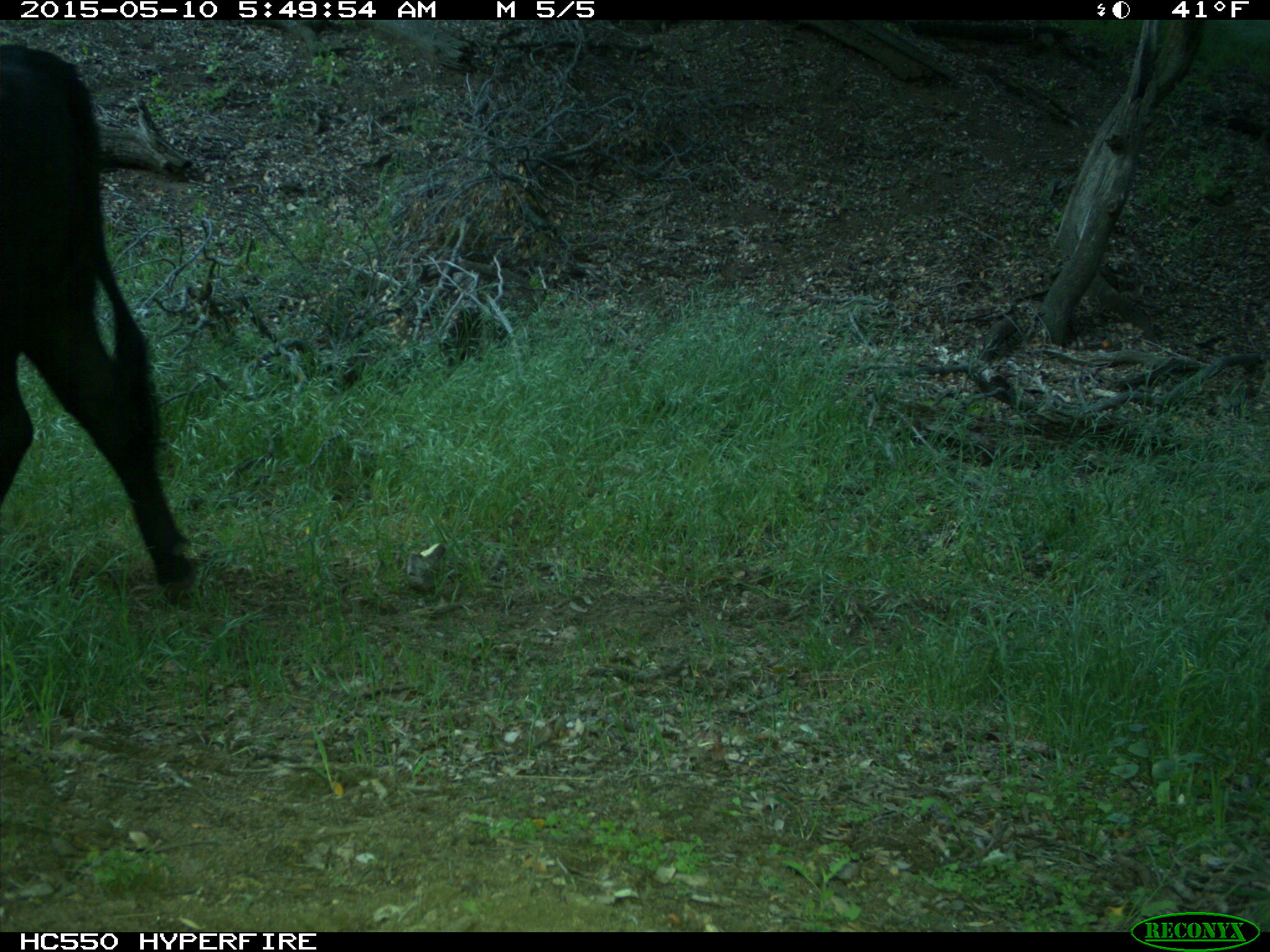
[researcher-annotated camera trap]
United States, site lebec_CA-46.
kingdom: Animalia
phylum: Chordata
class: Mammalia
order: Artiodactyla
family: Bovidae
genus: Bos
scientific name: Bos taurus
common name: domestic cow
Bos taurus (domestic cow).